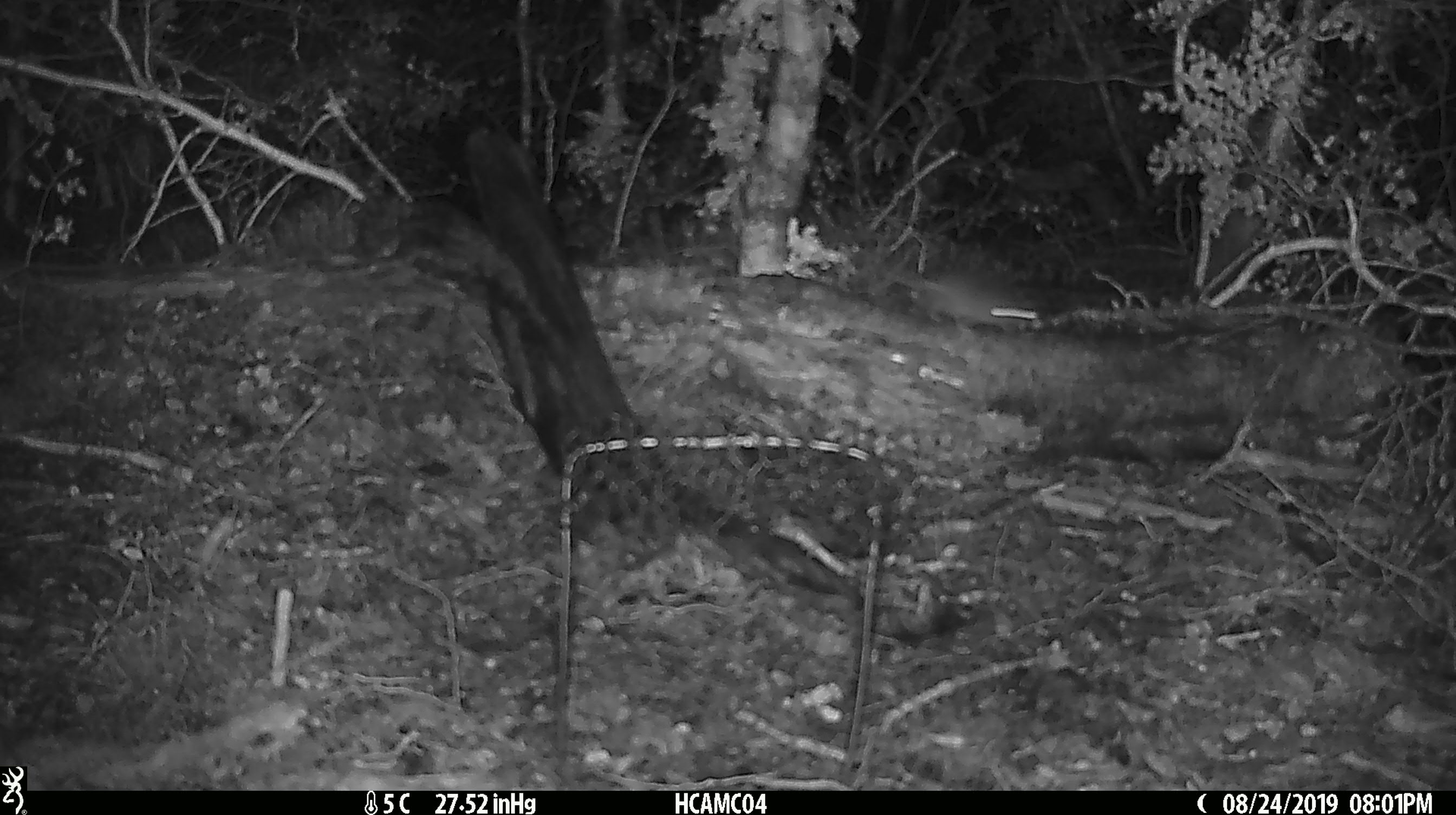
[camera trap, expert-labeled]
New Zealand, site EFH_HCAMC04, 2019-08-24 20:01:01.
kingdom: Animalia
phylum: Chordata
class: Mammalia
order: Rodentia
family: Muridae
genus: Mus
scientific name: Mus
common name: mouse